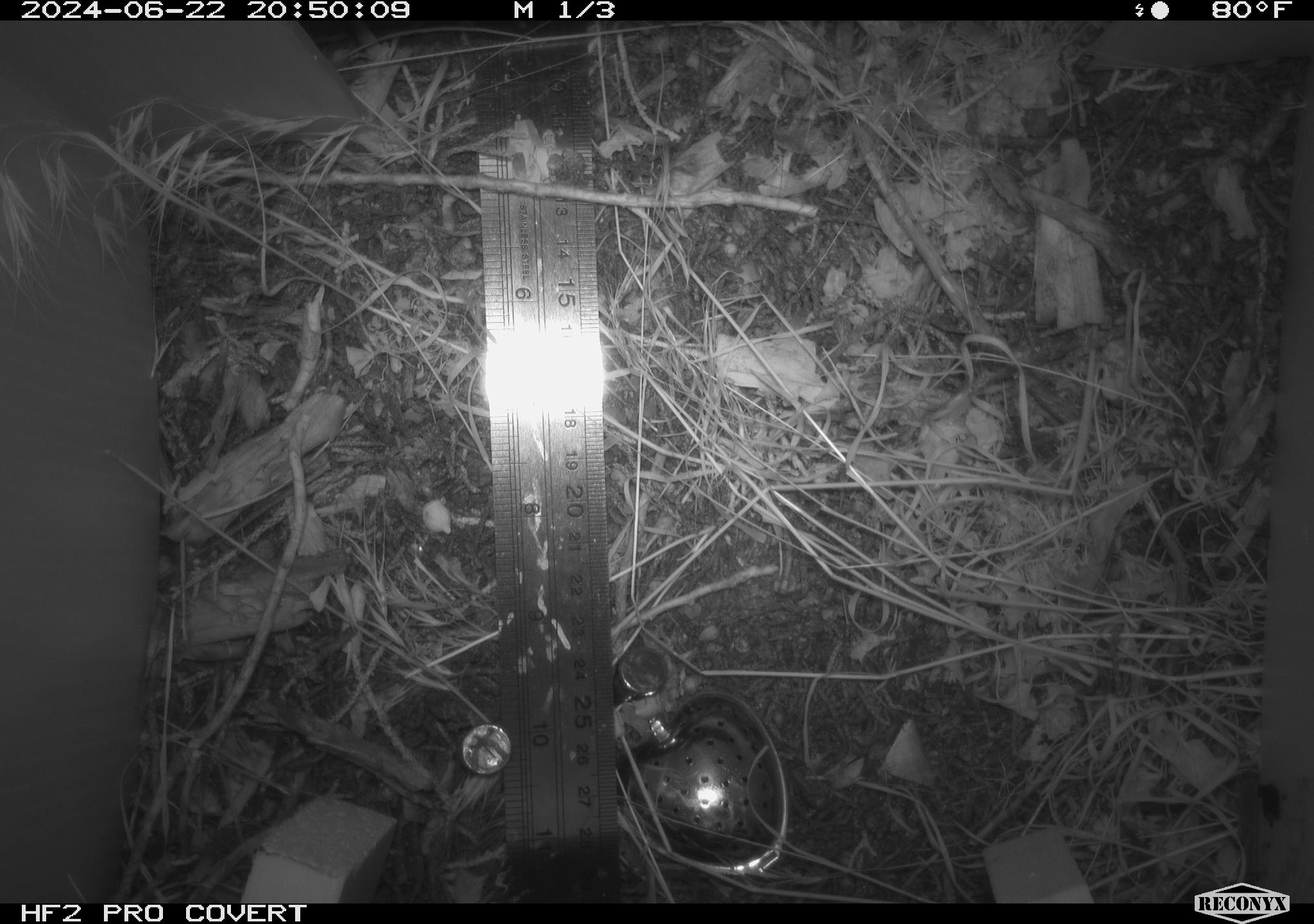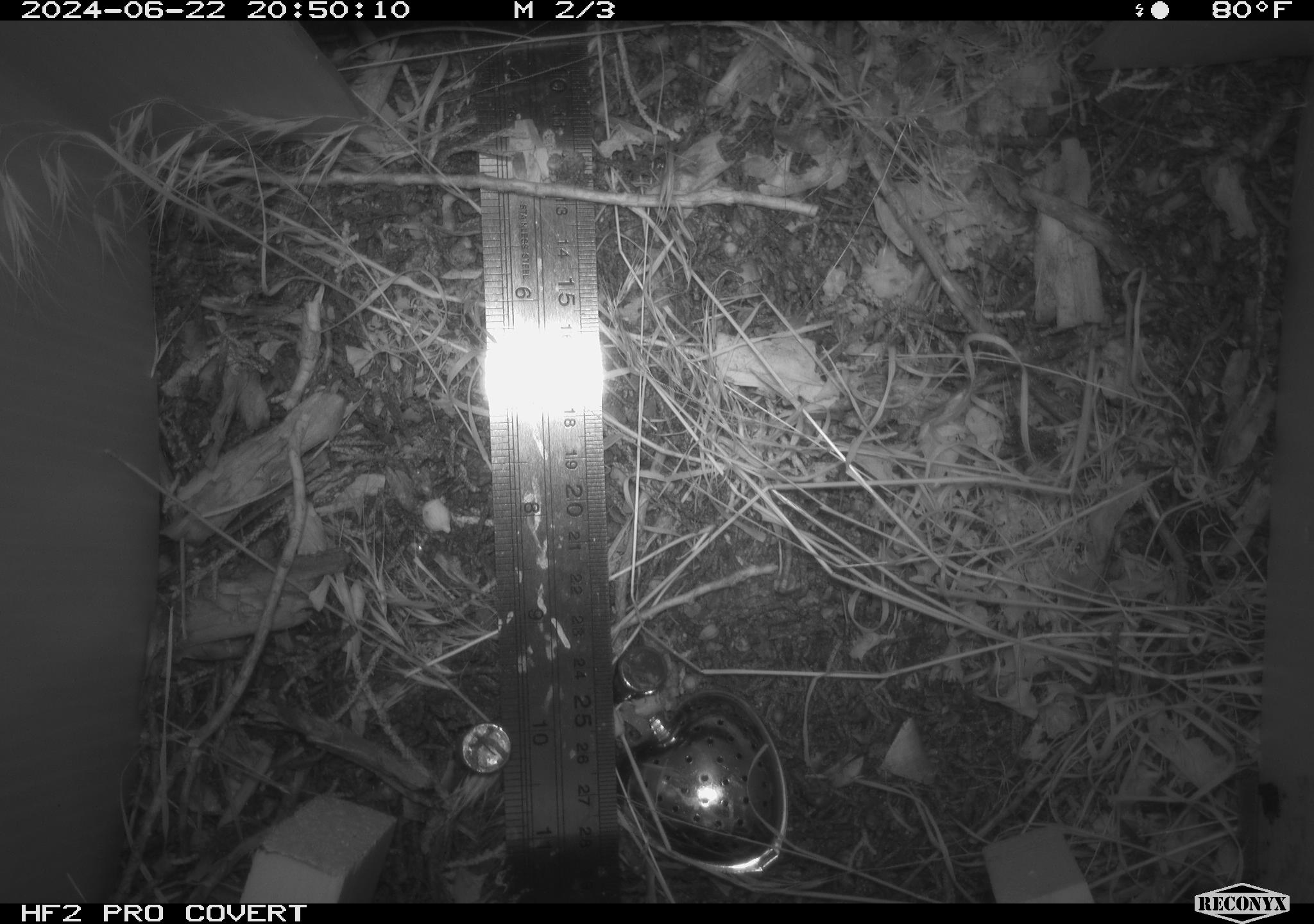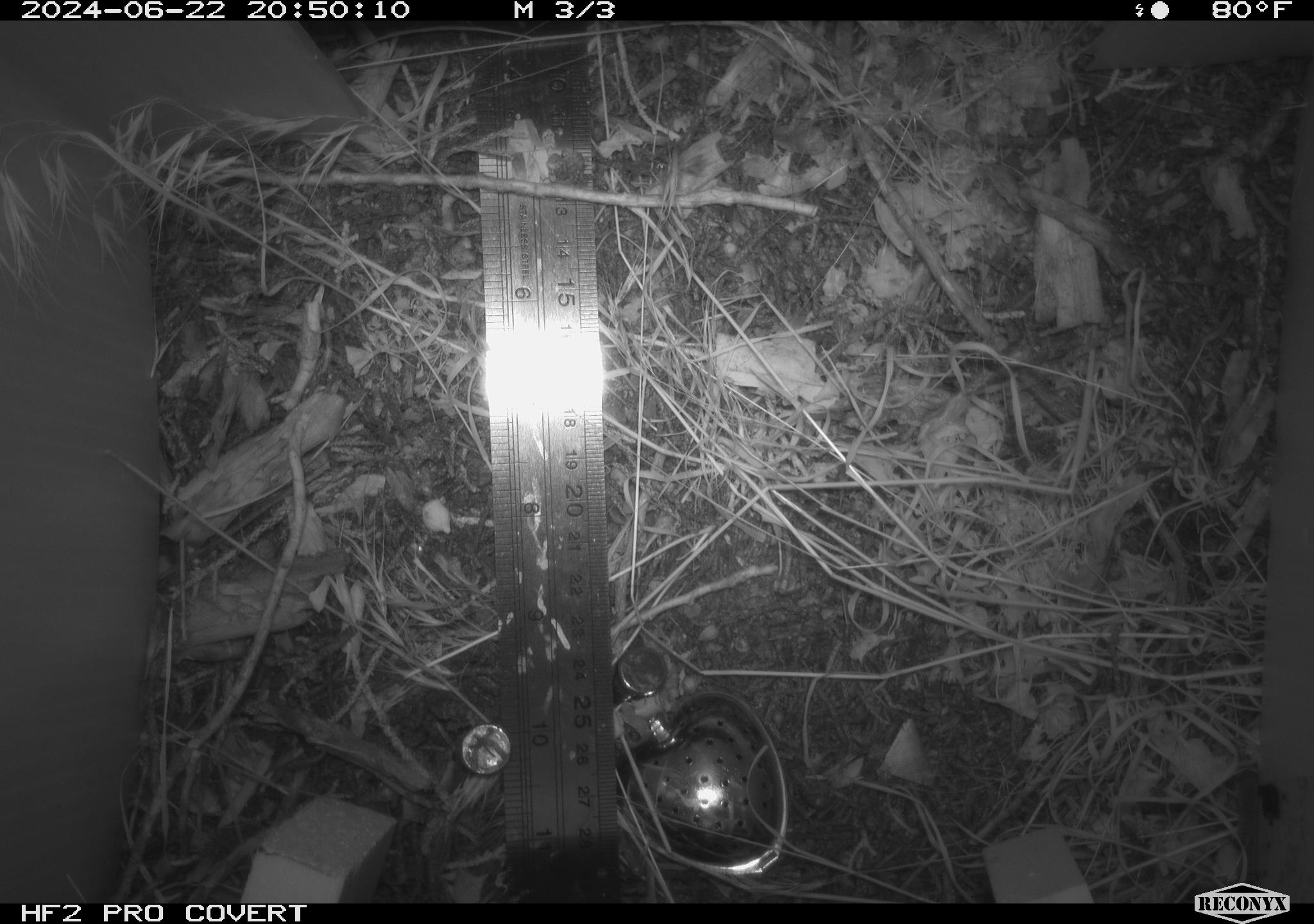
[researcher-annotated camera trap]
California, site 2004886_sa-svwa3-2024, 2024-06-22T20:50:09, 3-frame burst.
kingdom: Animalia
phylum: Arthropoda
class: Insecta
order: Lepidoptera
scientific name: Lepidoptera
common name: butterflies and moths